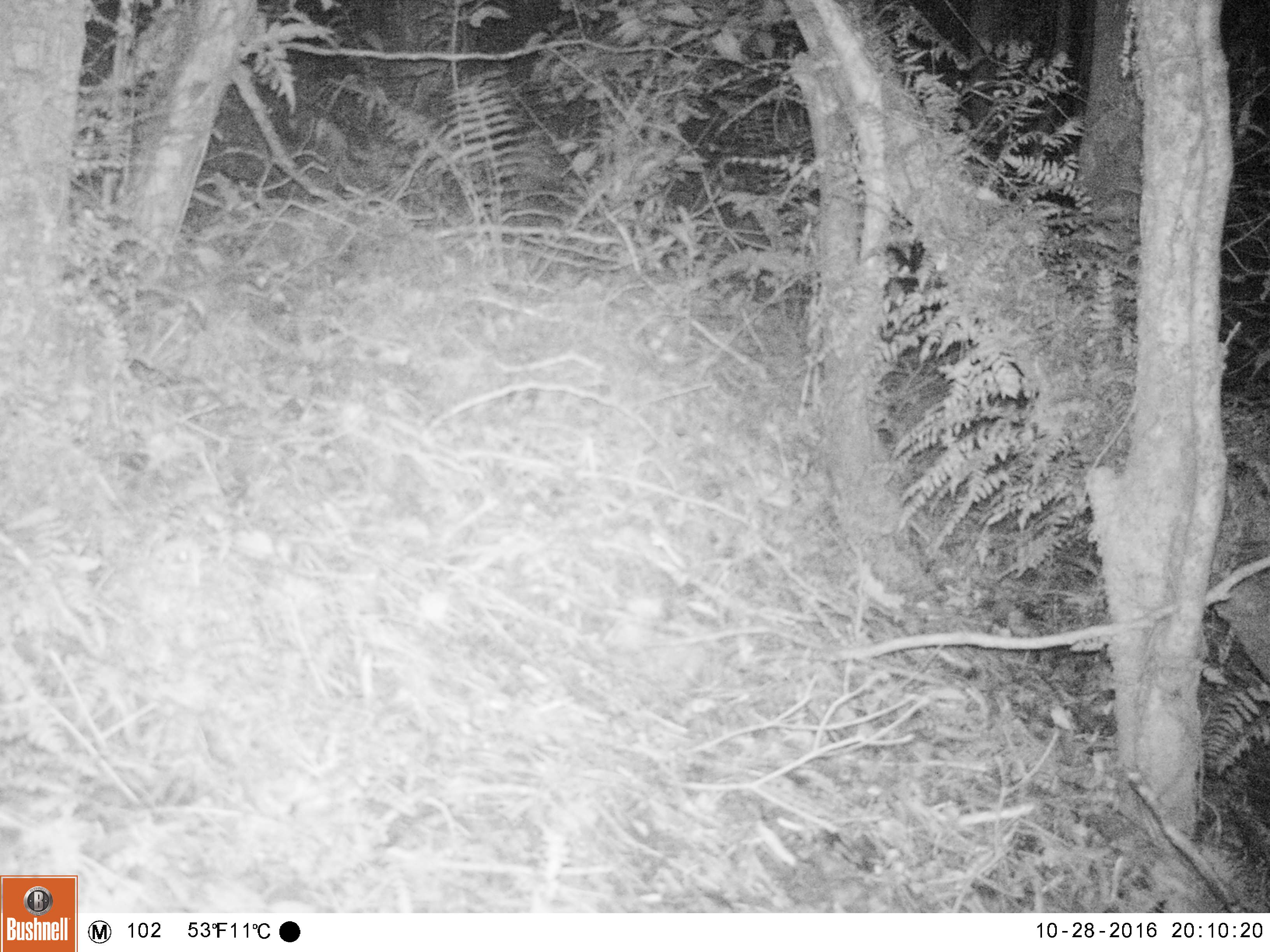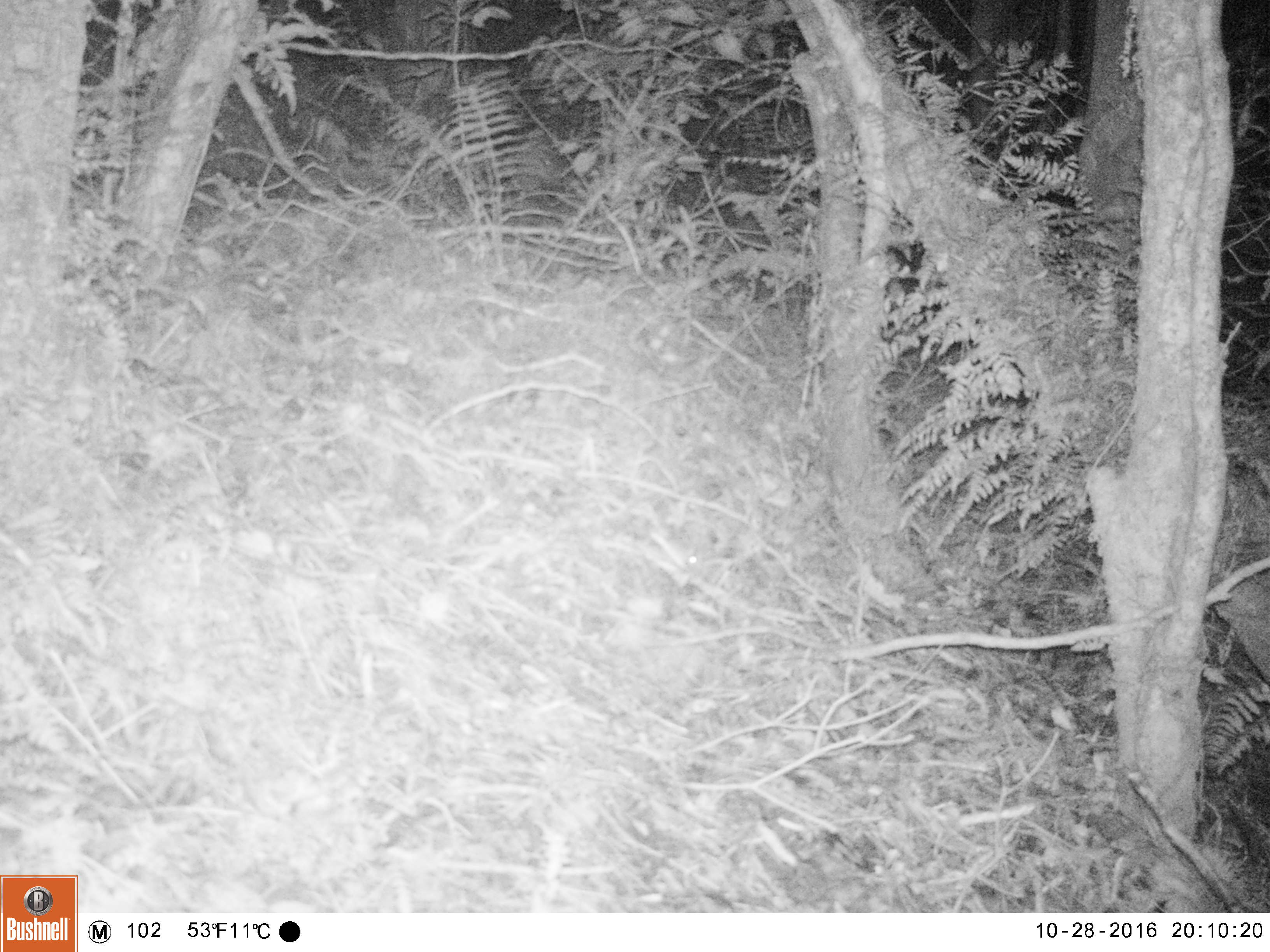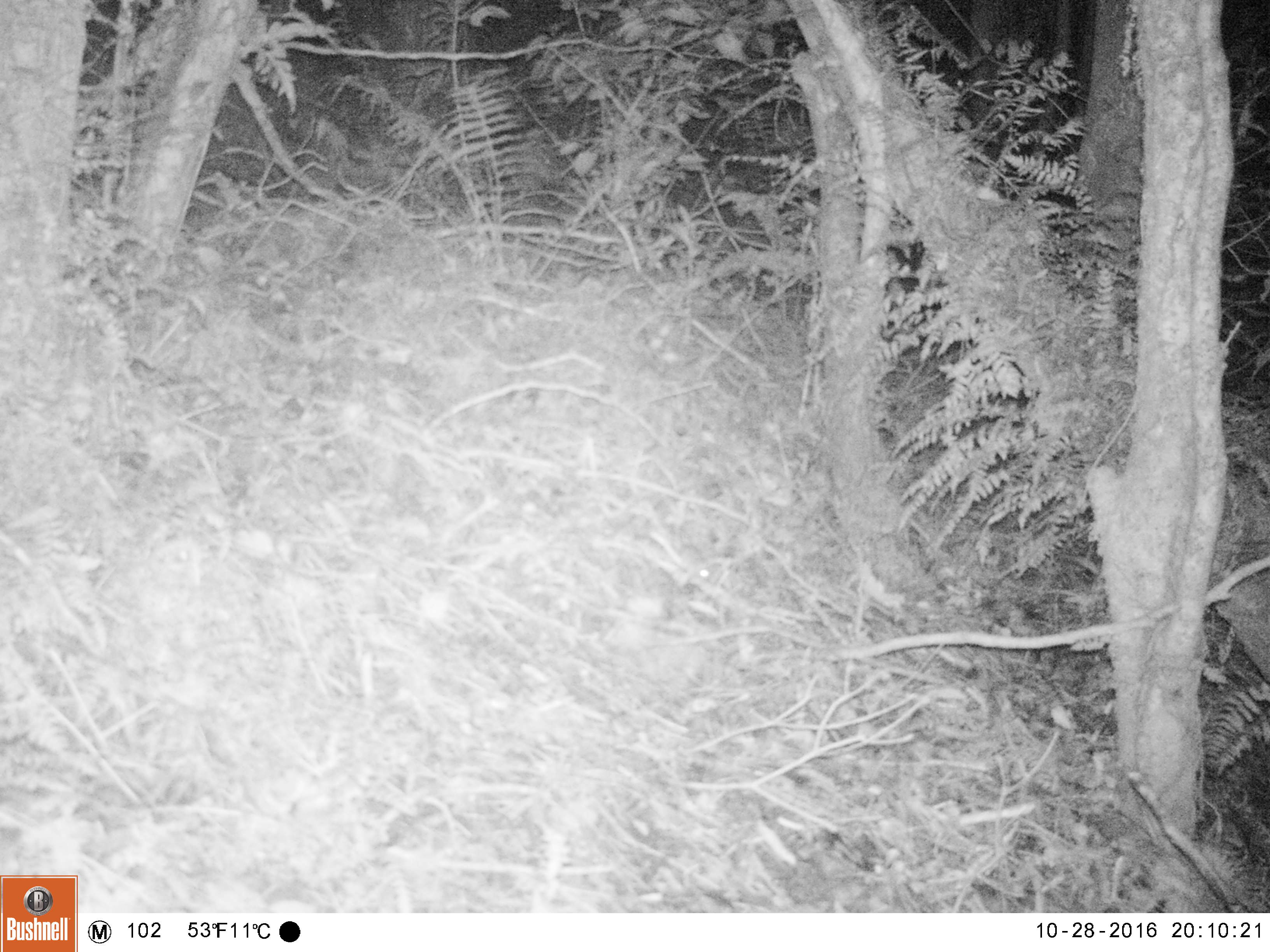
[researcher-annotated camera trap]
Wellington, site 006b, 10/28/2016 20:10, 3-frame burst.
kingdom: Animalia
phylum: Chordata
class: Mammalia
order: Rodentia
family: Muridae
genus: Mus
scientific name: Mus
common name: mouse